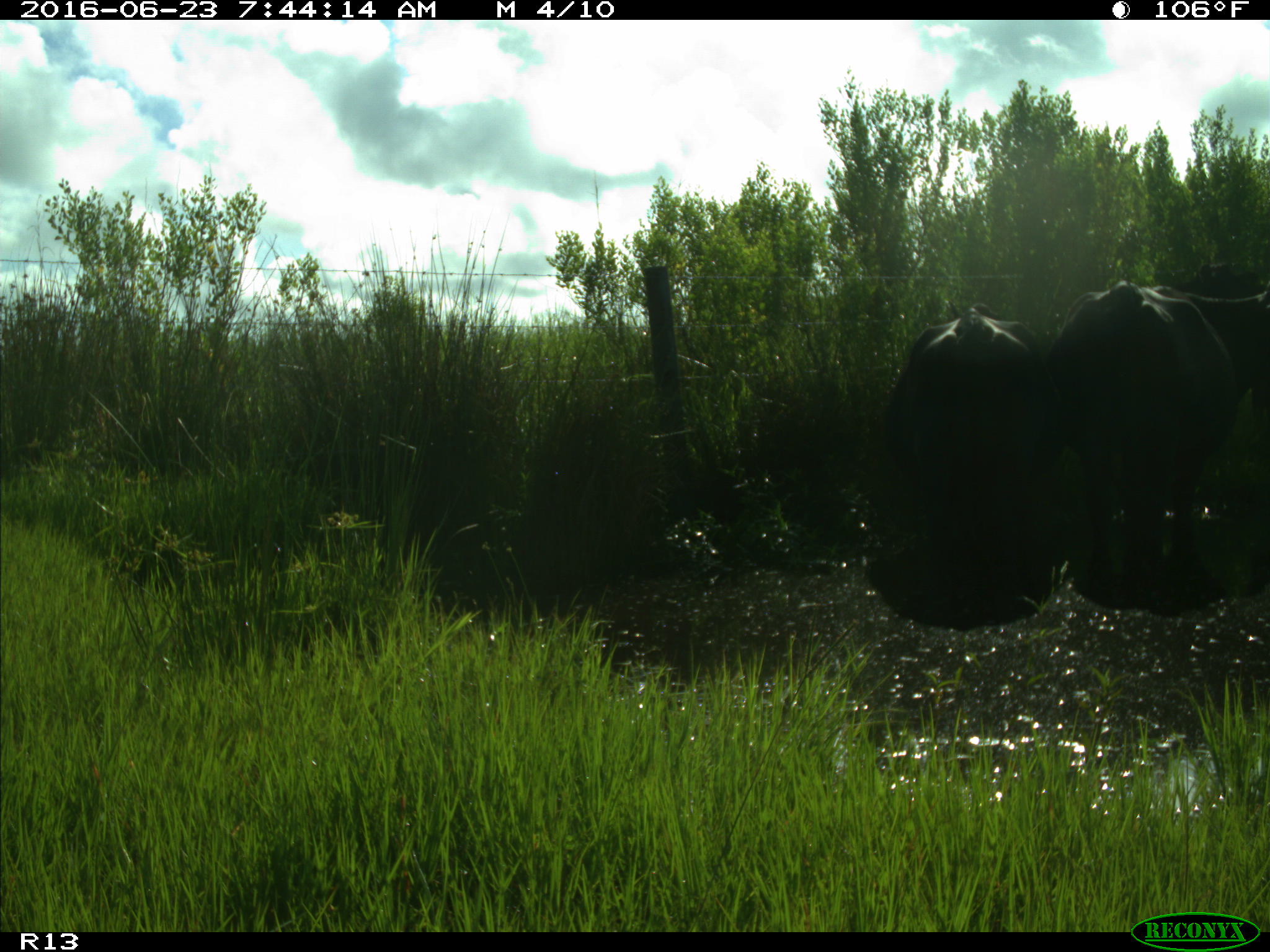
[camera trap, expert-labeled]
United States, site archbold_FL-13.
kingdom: Animalia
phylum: Chordata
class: Mammalia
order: Artiodactyla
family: Bovidae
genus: Bos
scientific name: Bos taurus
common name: domestic cow